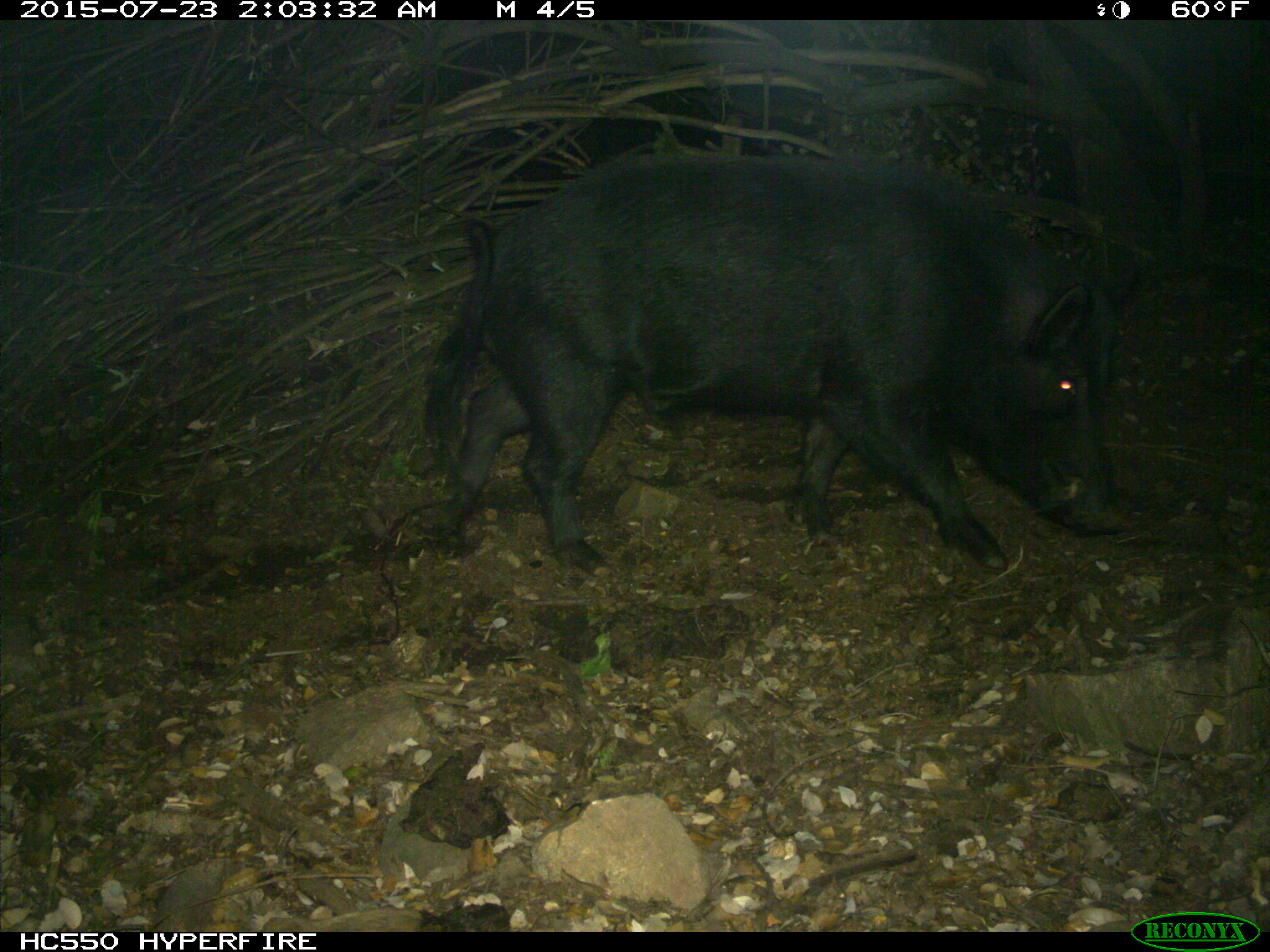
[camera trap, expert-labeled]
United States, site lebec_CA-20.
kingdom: Animalia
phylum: Chordata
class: Mammalia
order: Artiodactyla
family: Suidae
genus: Sus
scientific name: Sus scrofa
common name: wild boar